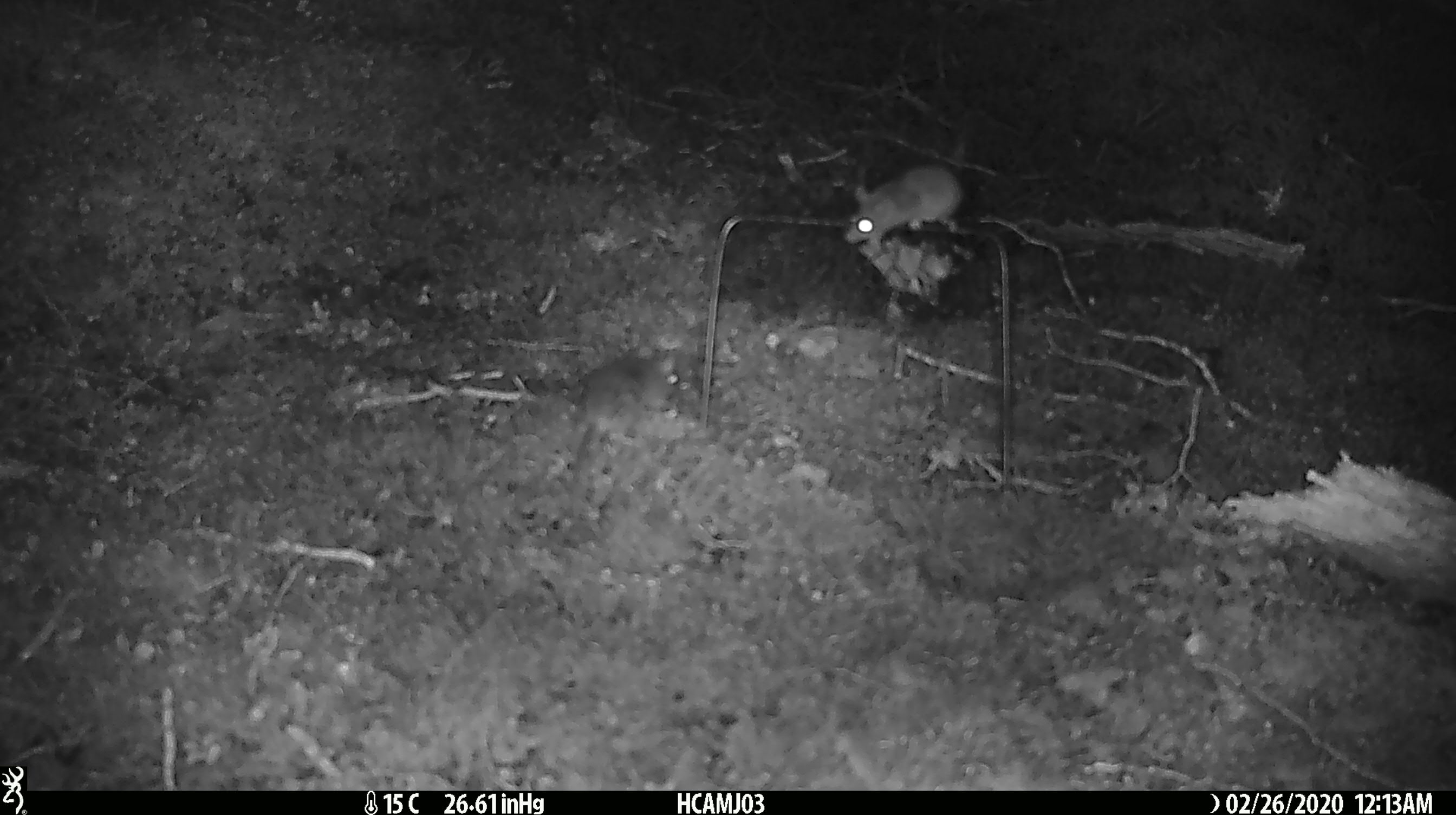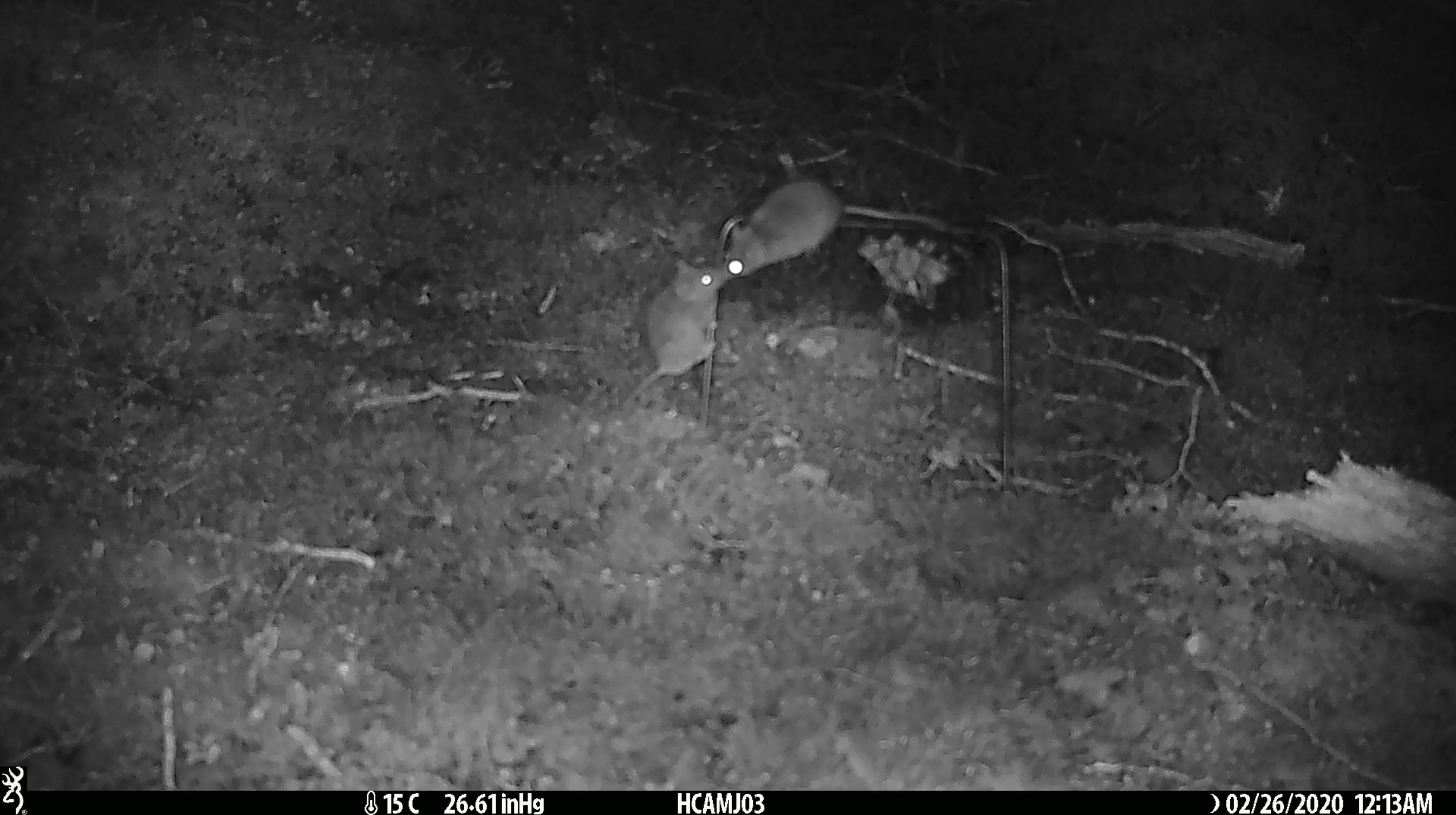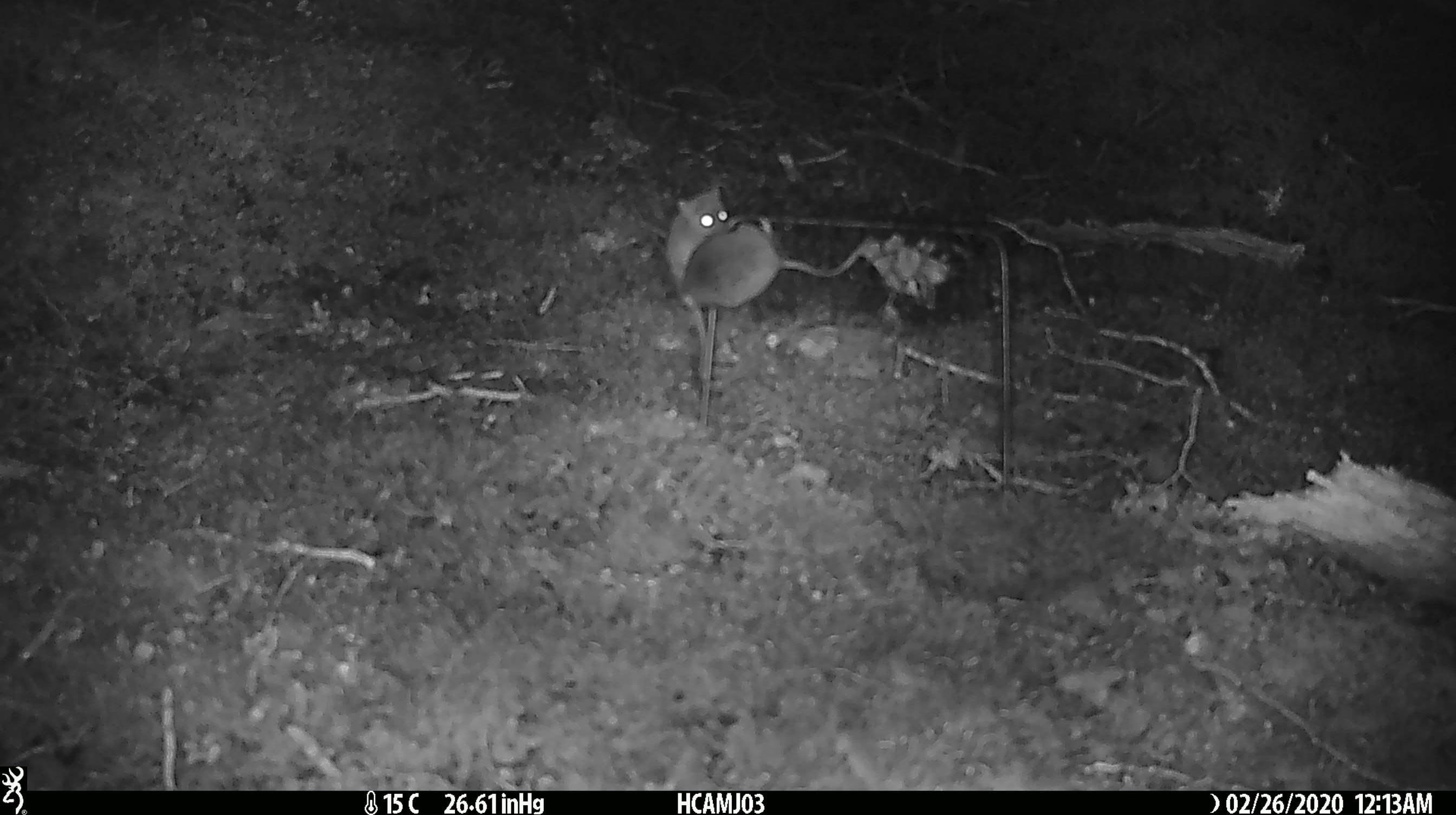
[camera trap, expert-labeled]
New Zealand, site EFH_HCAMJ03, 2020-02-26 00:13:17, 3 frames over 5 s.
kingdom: Animalia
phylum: Chordata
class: Mammalia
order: Rodentia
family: Muridae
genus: Mus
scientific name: Mus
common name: mouse